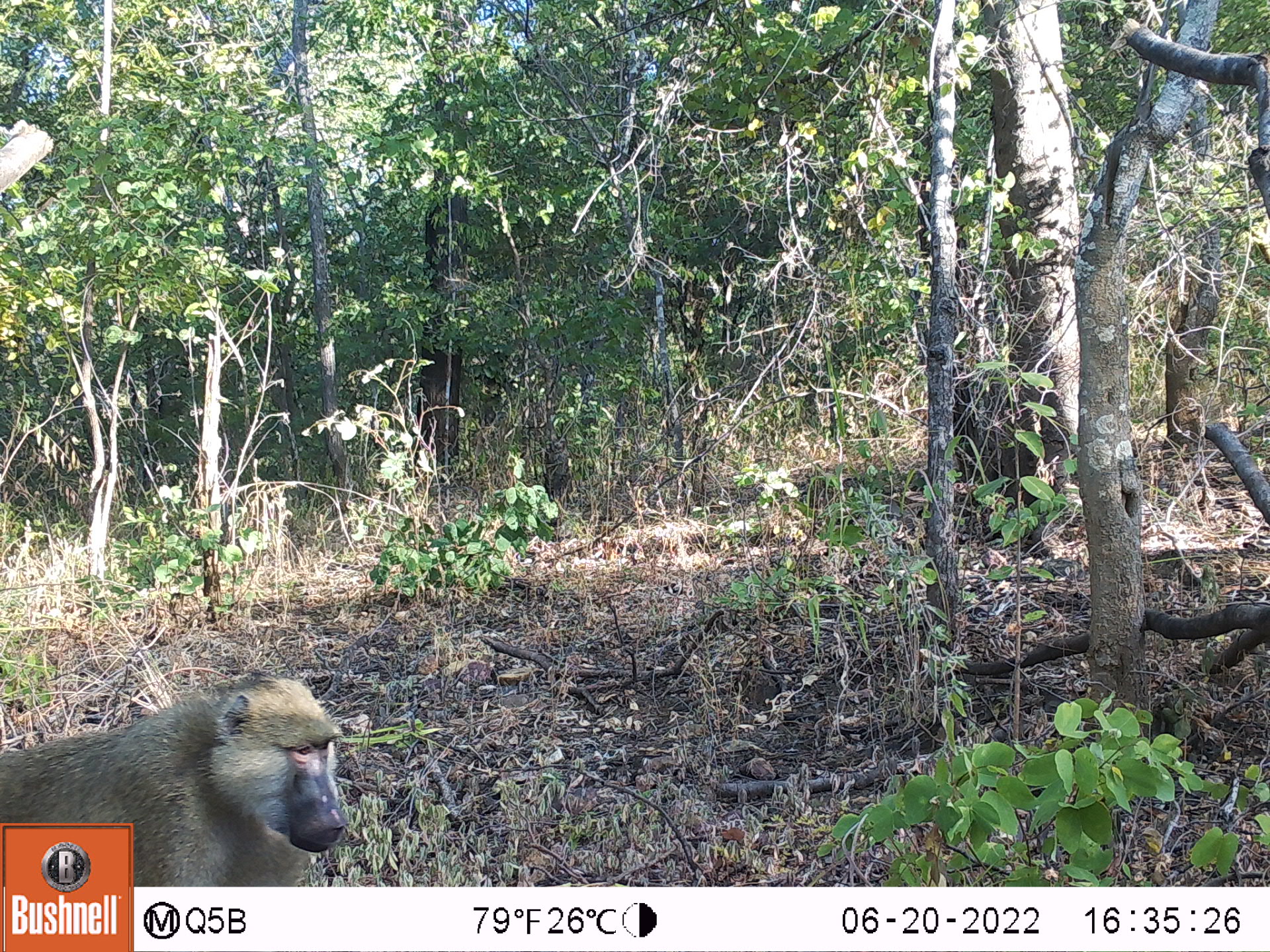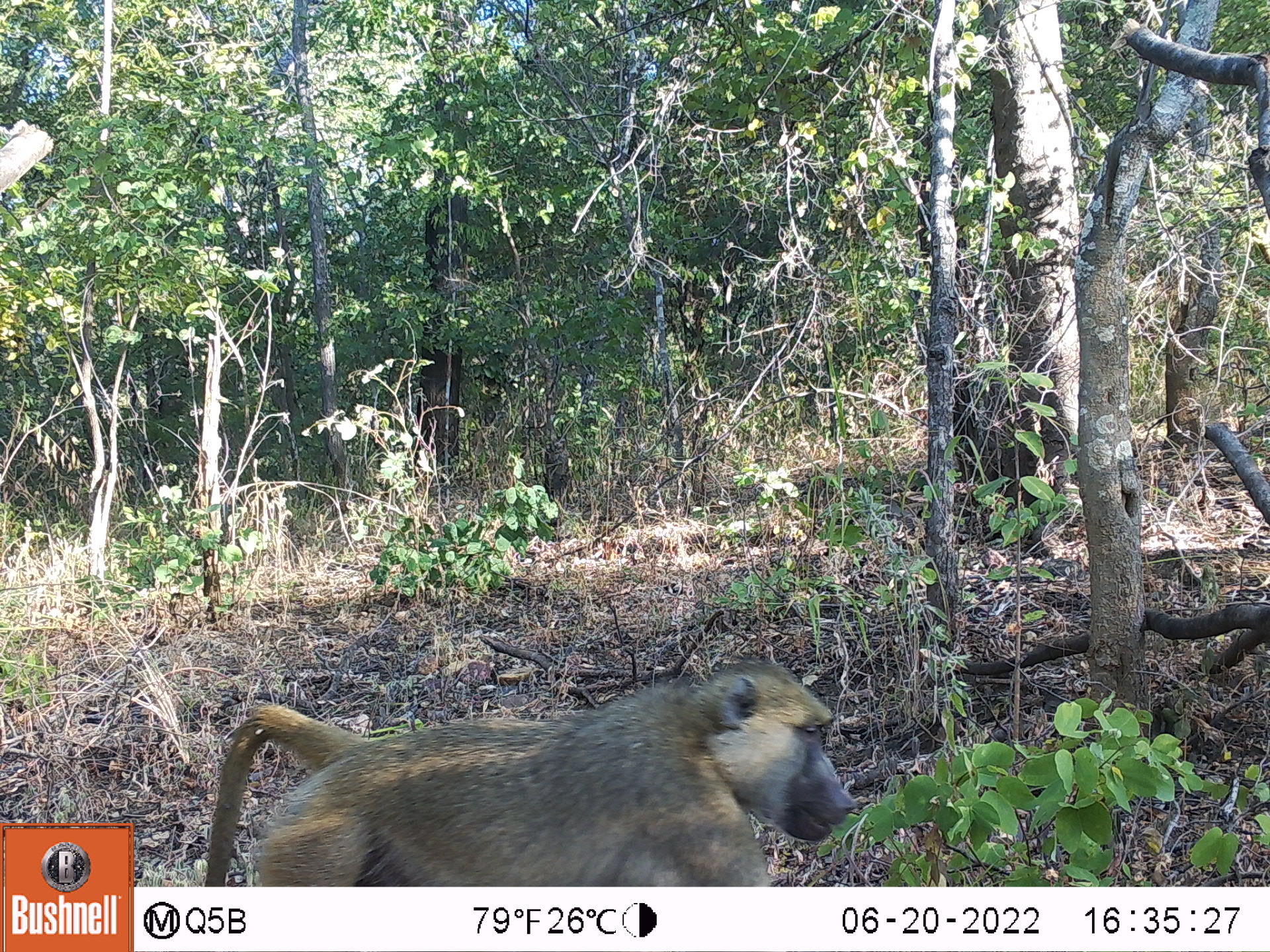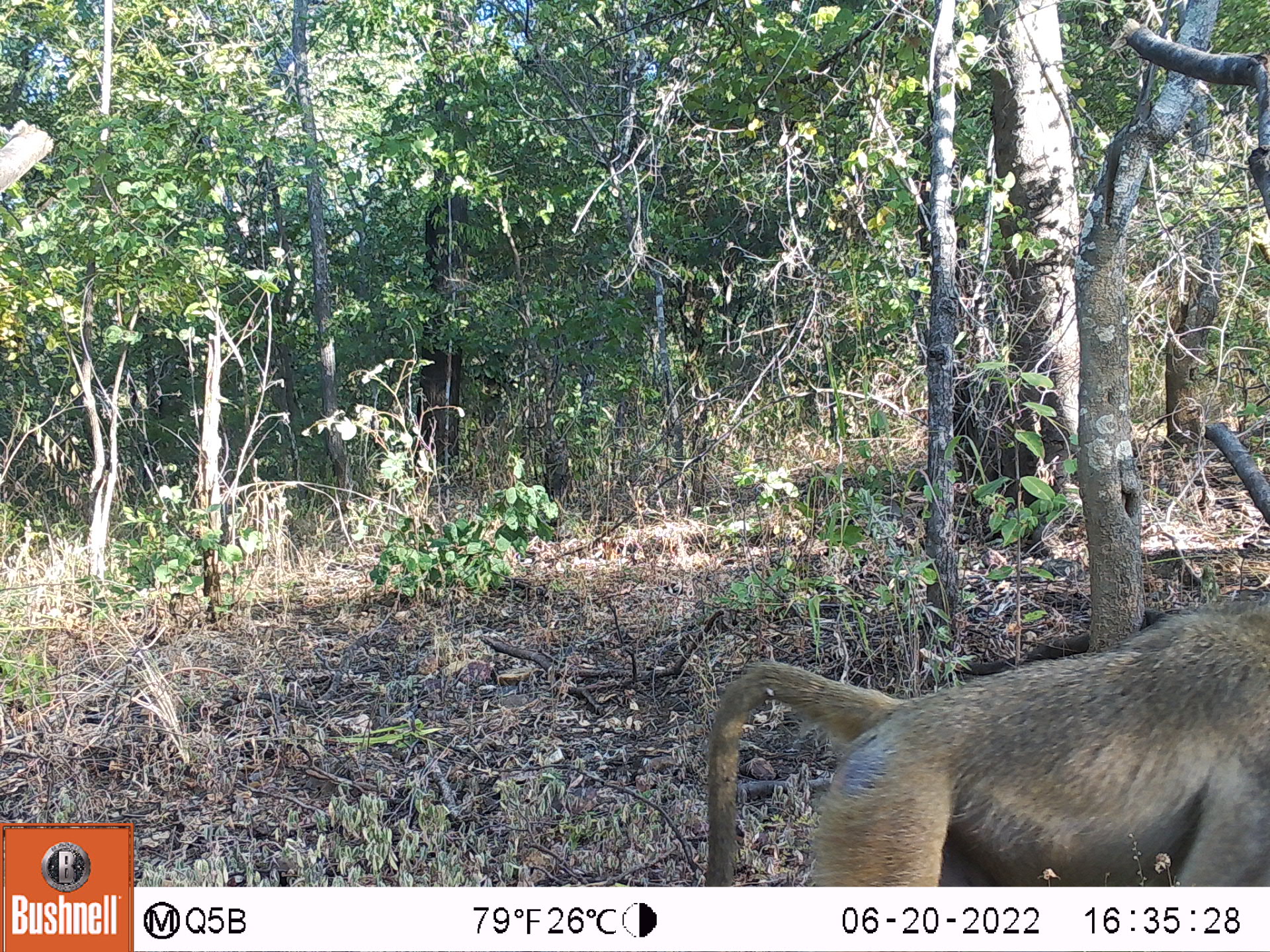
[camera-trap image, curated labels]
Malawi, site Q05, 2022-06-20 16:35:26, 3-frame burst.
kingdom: Animalia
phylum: Chordata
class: Mammalia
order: Primates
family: Cercopithecidae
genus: Papio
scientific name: Papio cynocephalus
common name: yellow baboon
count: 1